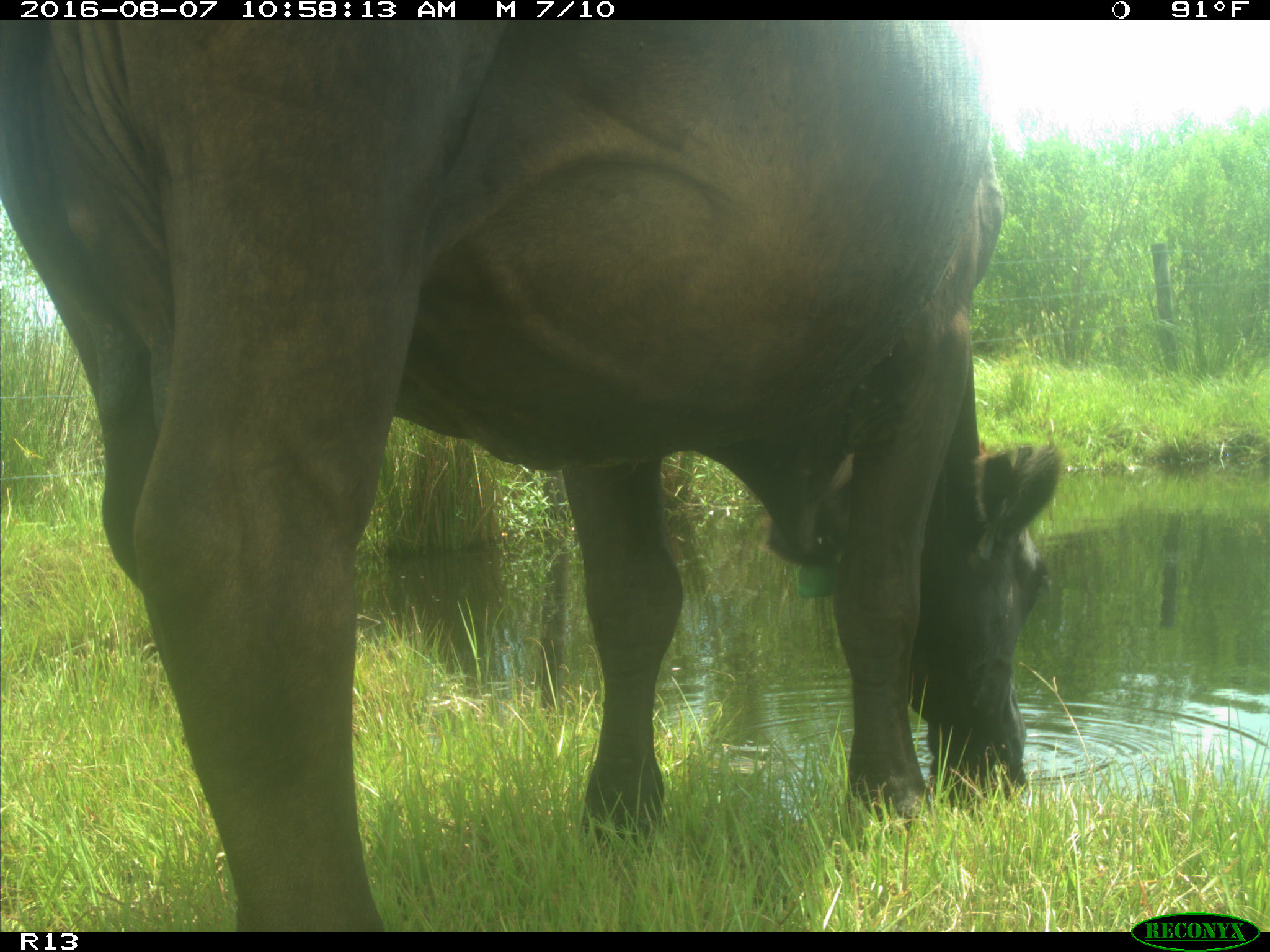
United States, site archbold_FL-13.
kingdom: Animalia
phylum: Chordata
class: Mammalia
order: Artiodactyla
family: Bovidae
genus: Bos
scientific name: Bos taurus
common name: domestic cow